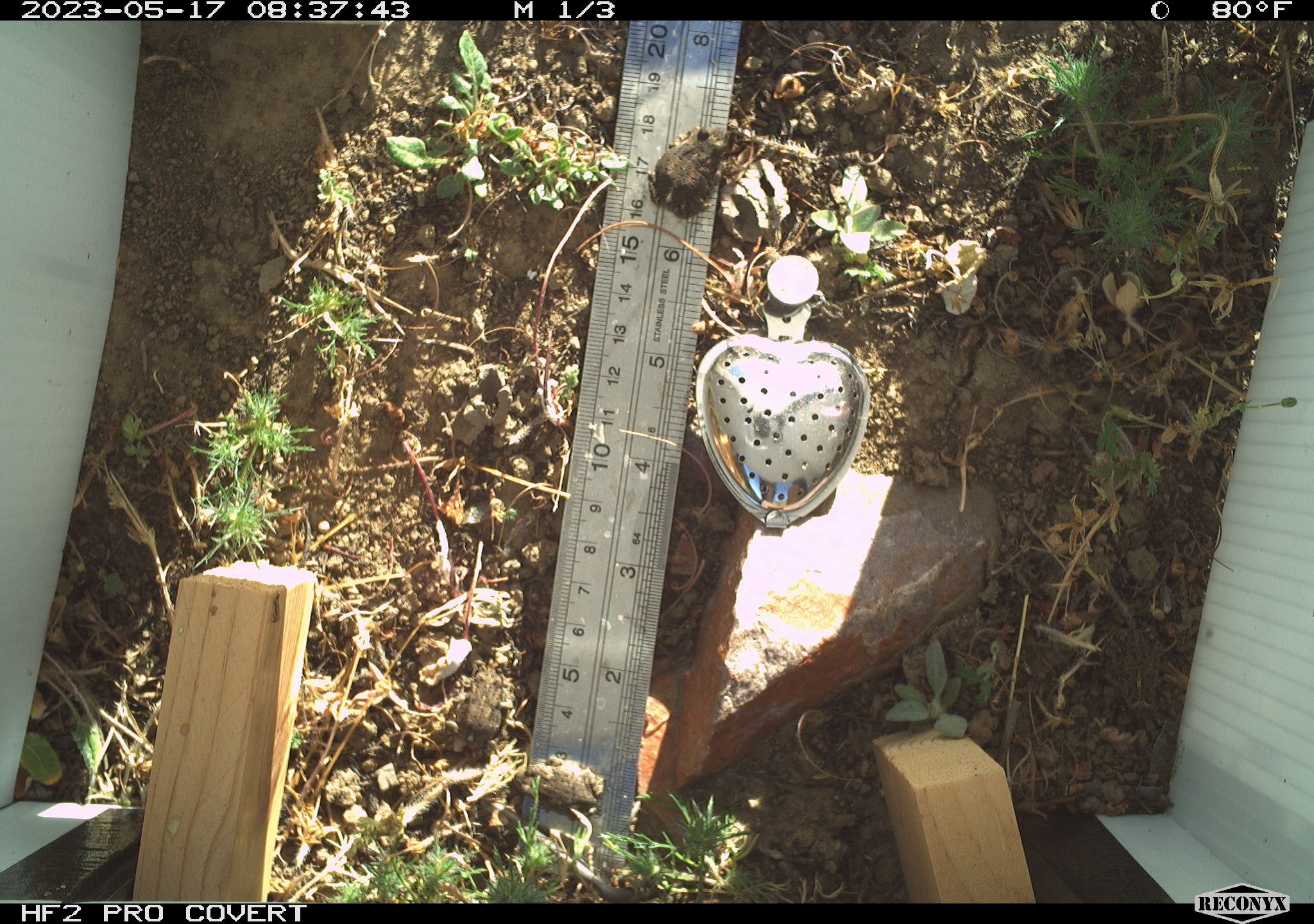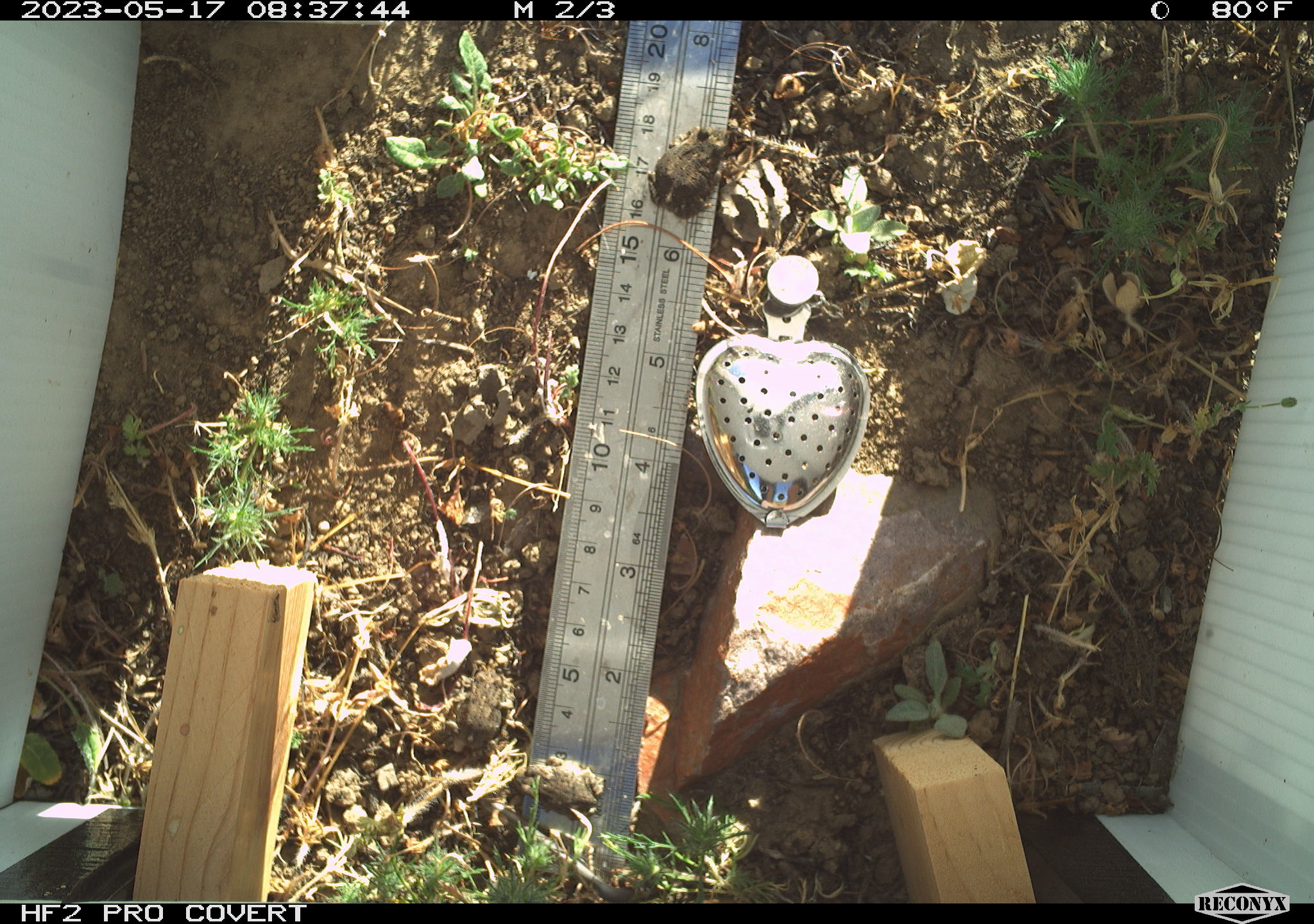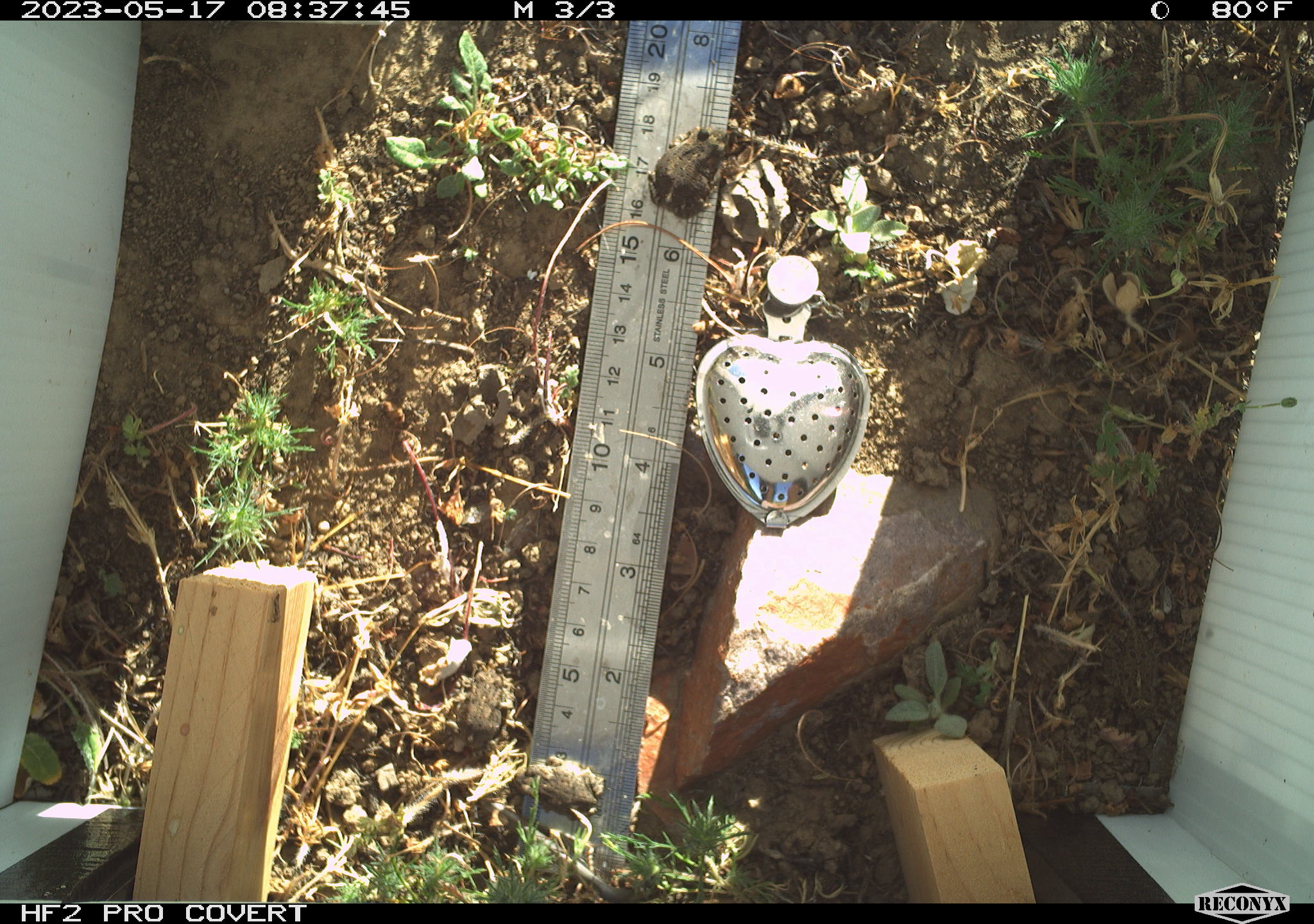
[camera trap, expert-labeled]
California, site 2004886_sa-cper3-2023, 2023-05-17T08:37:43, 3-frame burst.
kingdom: Animalia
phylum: Chordata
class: Amphibia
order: Anura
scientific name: Anura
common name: frogs